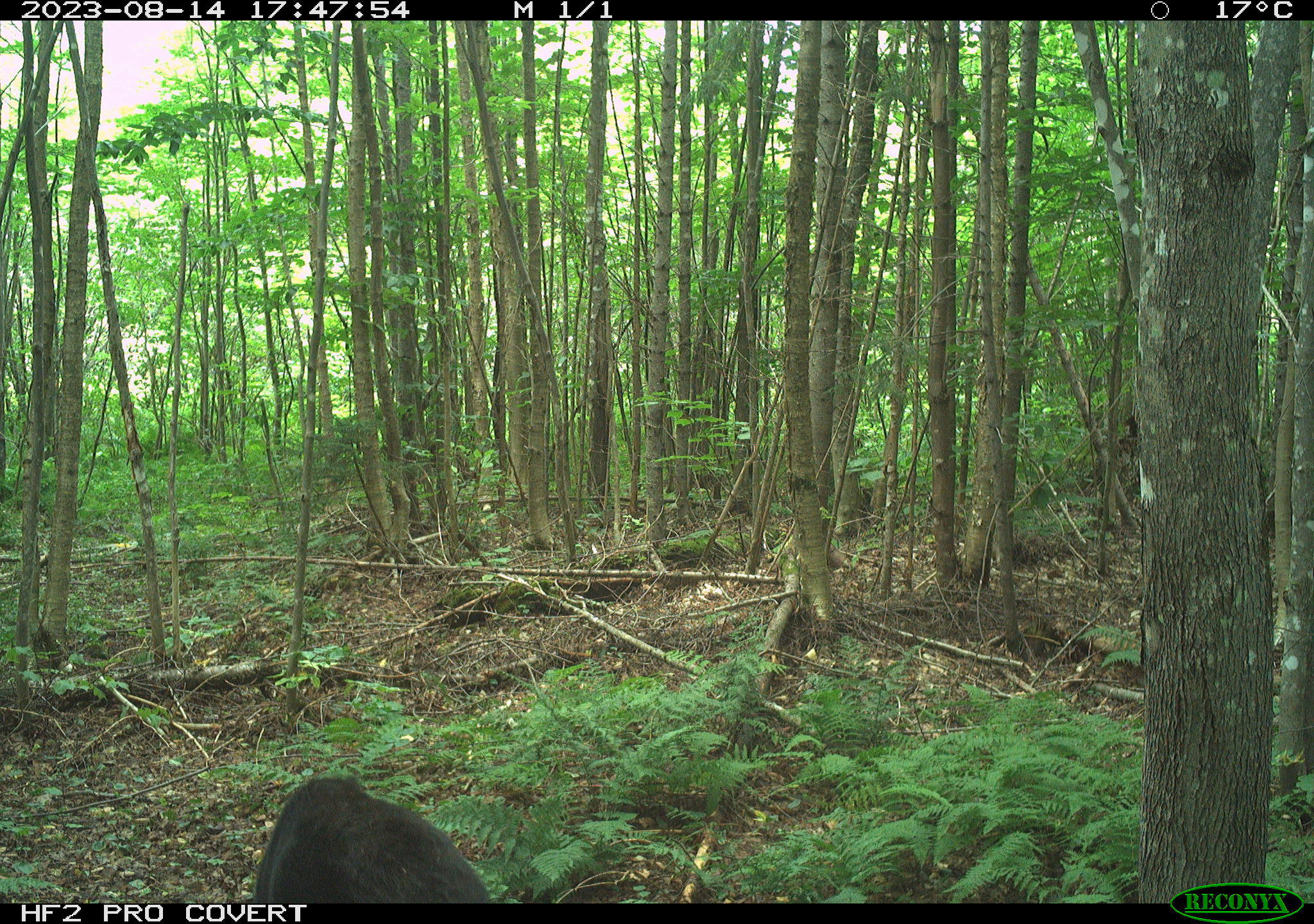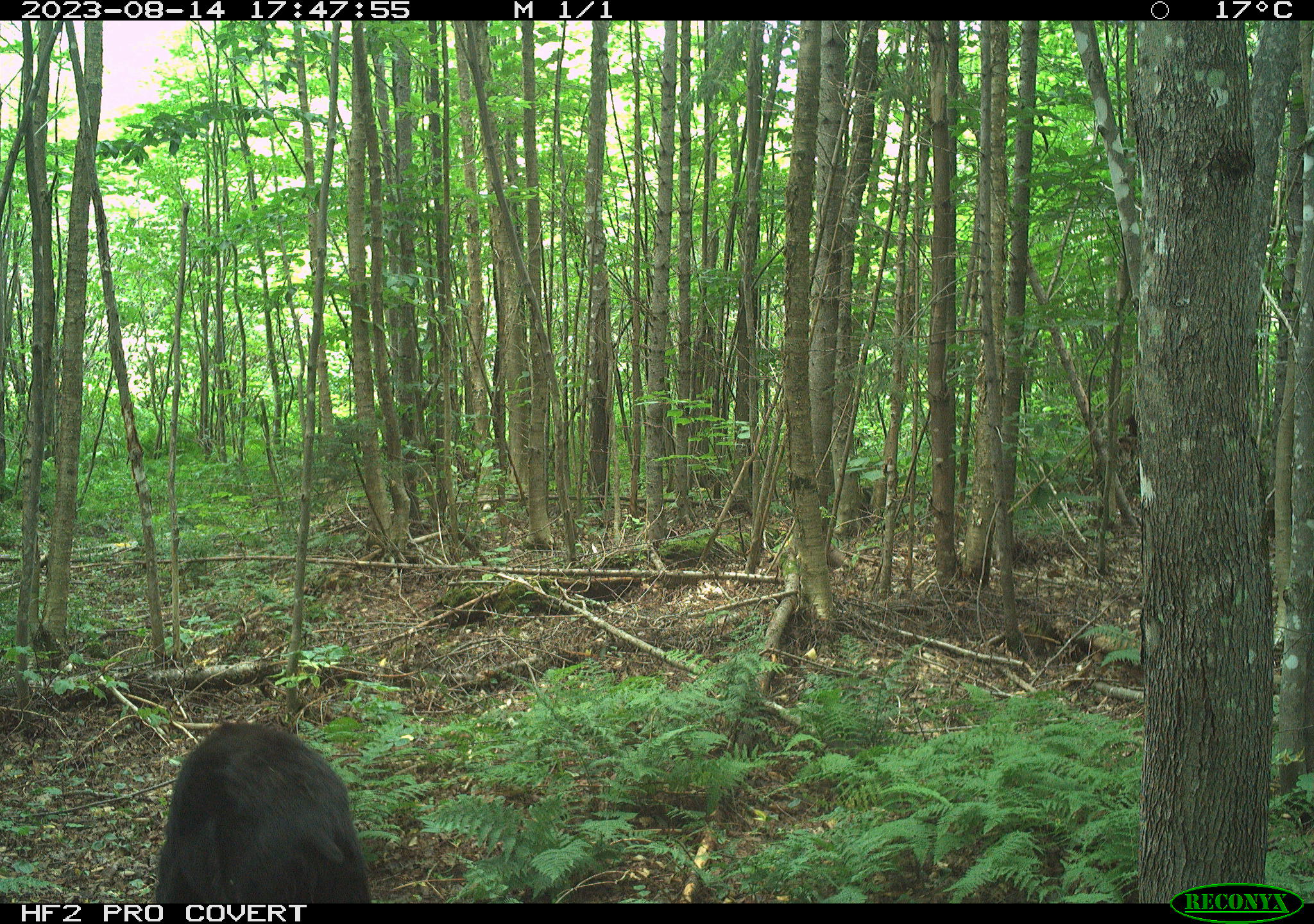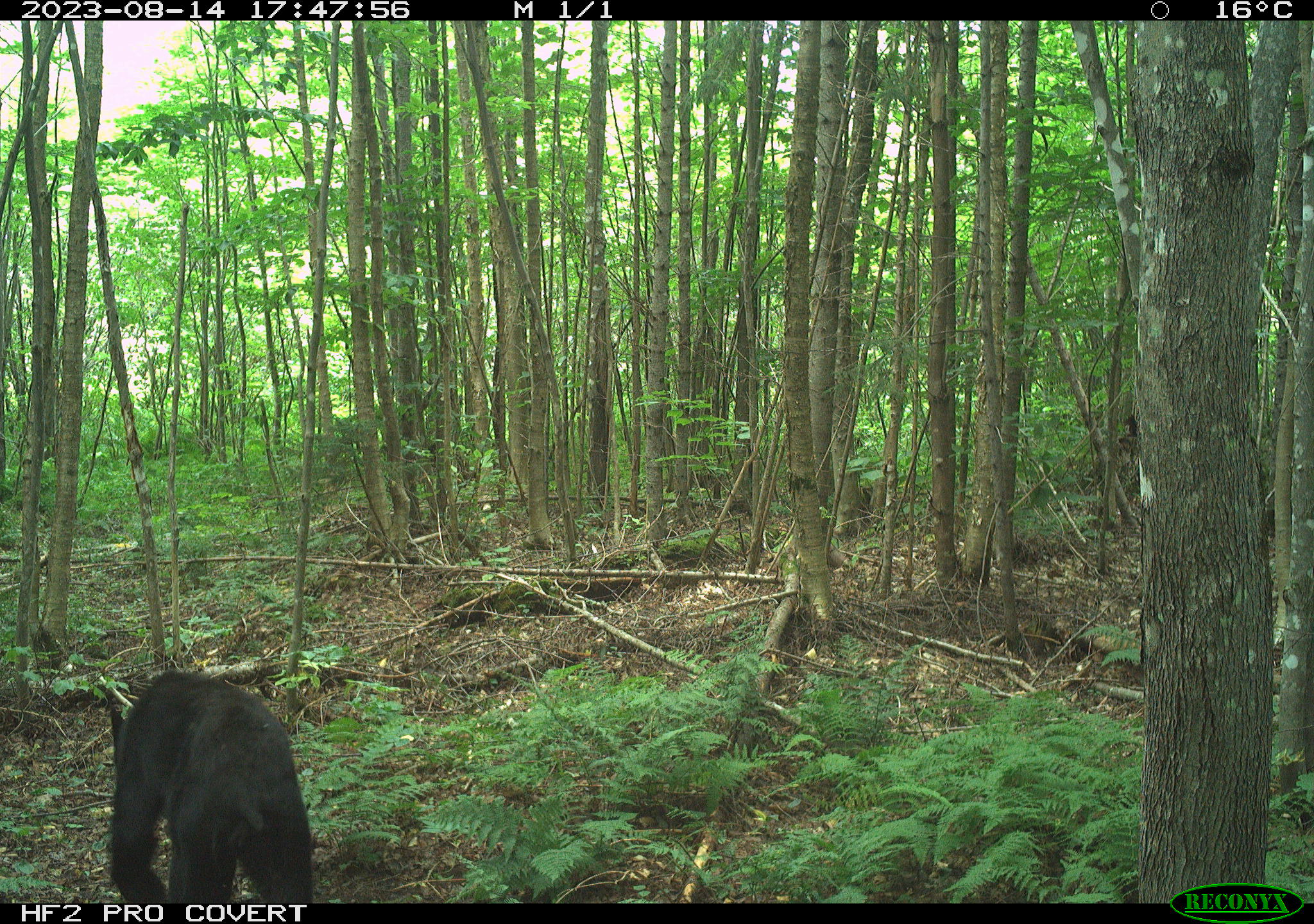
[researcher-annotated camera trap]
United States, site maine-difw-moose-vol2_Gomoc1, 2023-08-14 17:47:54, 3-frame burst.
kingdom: Animalia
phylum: Chordata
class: Mammalia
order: Carnivora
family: Ursidae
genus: Ursus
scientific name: Ursus americanus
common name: black bear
Black bear (Ursus americanus).